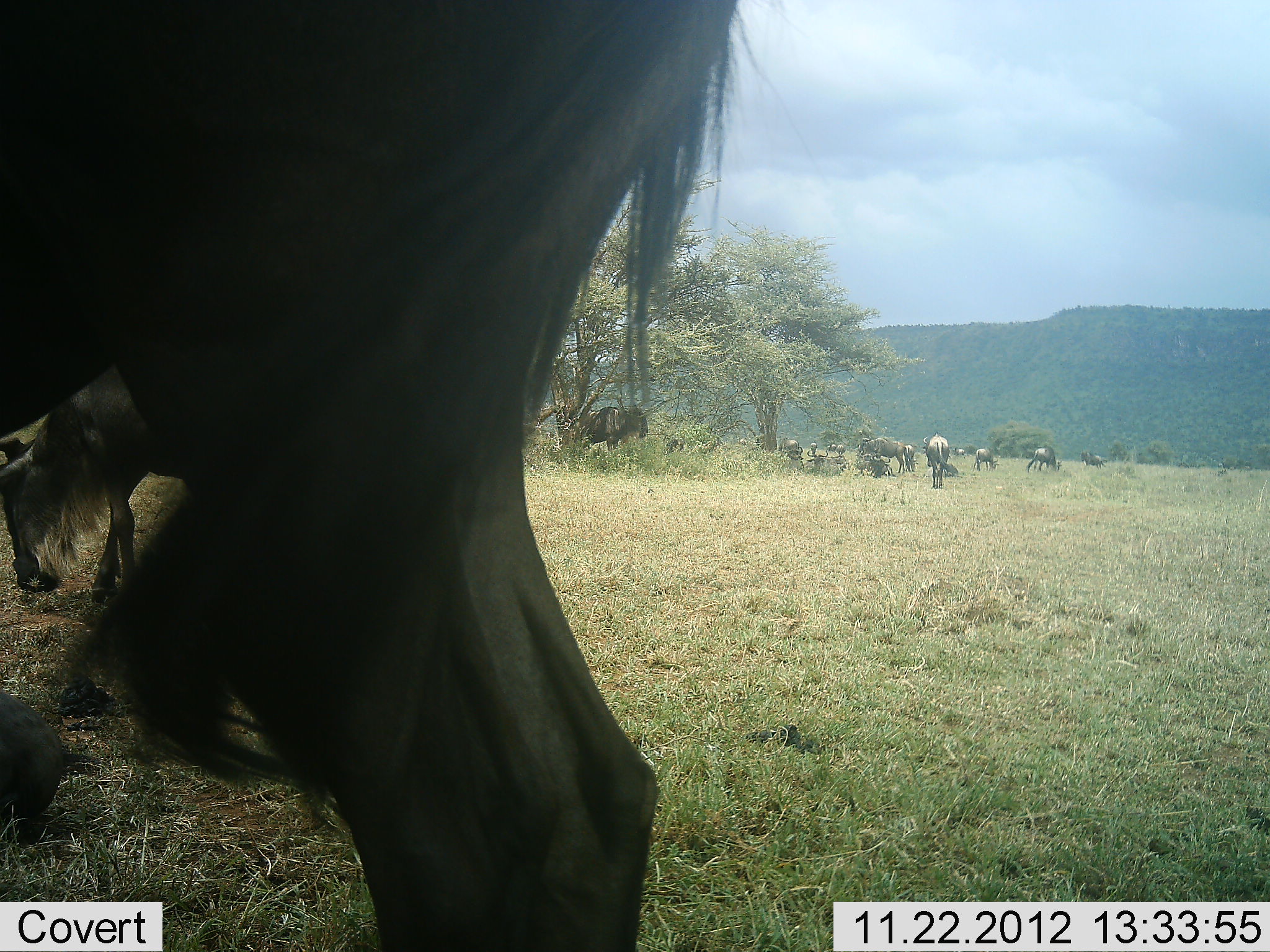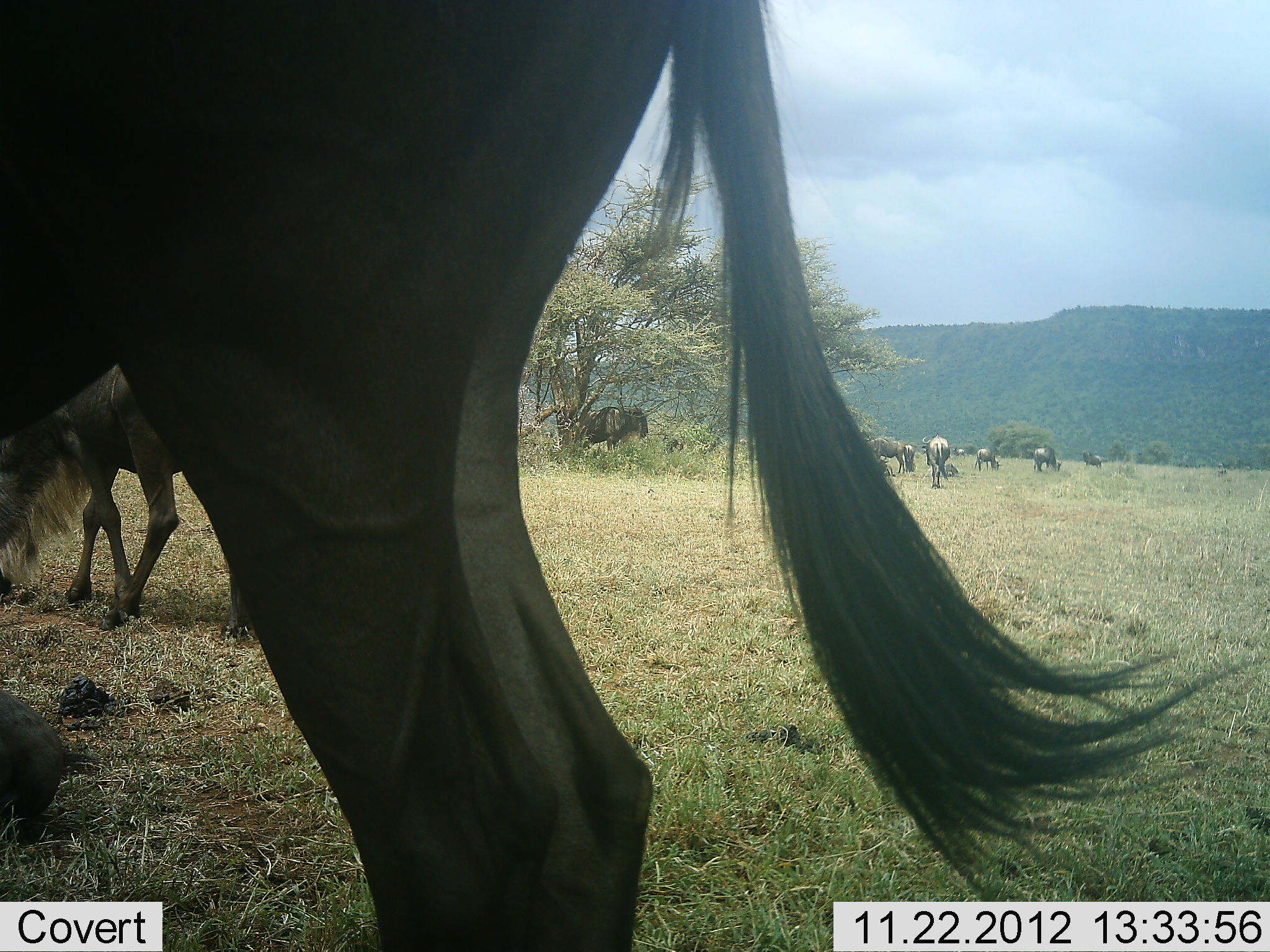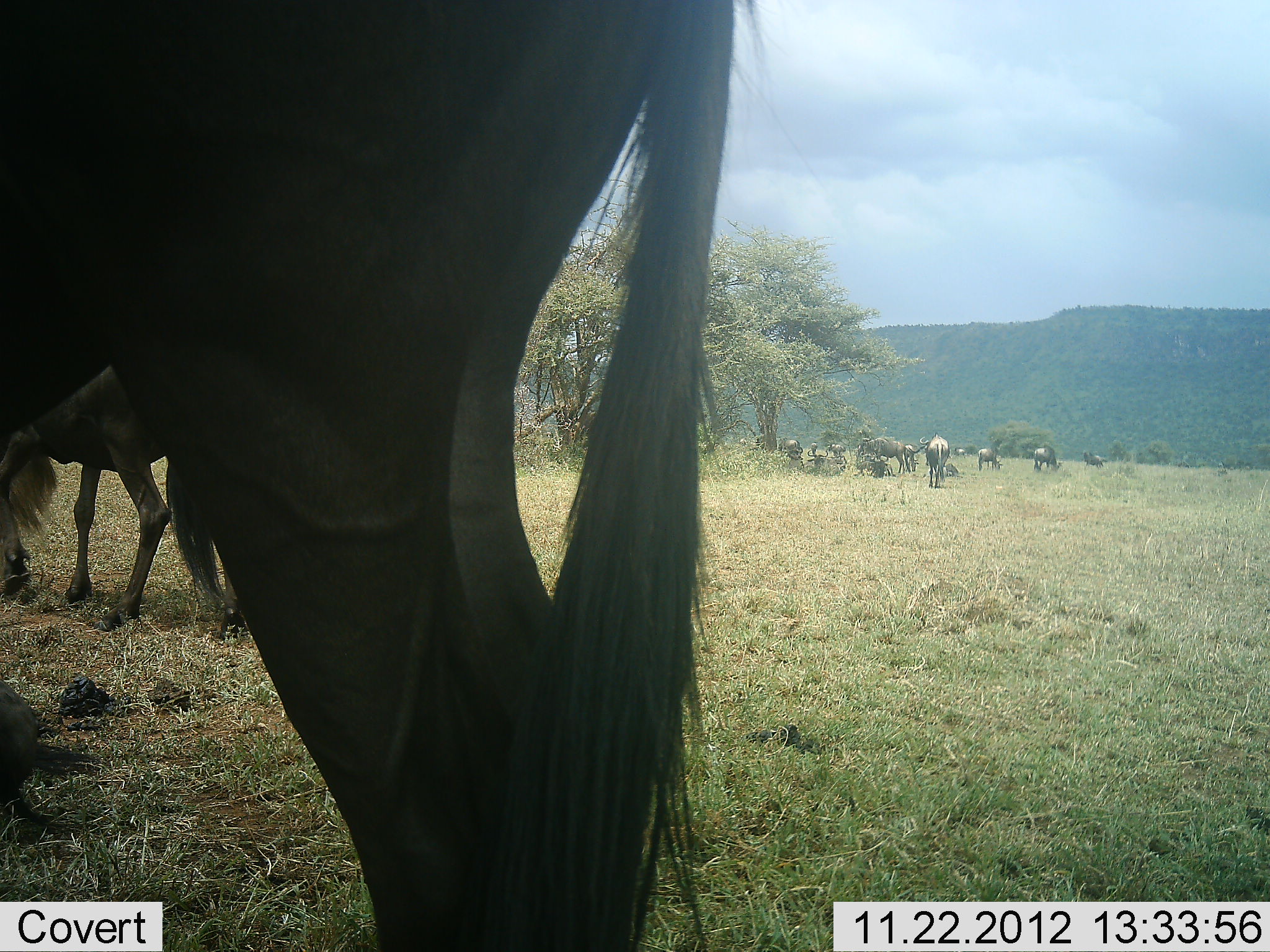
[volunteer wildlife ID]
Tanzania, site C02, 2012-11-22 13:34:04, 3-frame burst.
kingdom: Animalia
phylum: Chordata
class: Mammalia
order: Artiodactyla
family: Bovidae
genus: Connochaetes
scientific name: Connochaetes taurinus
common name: blue wildebeest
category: wildebeest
Wildebeest (blue wildebeest) (Connochaetes taurinus), count 11-50. Behavior (volunteer vote fractions): standing 75%, resting 55%, moving 15%, interacting 15%. Young present (vote fraction): 5%. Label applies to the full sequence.